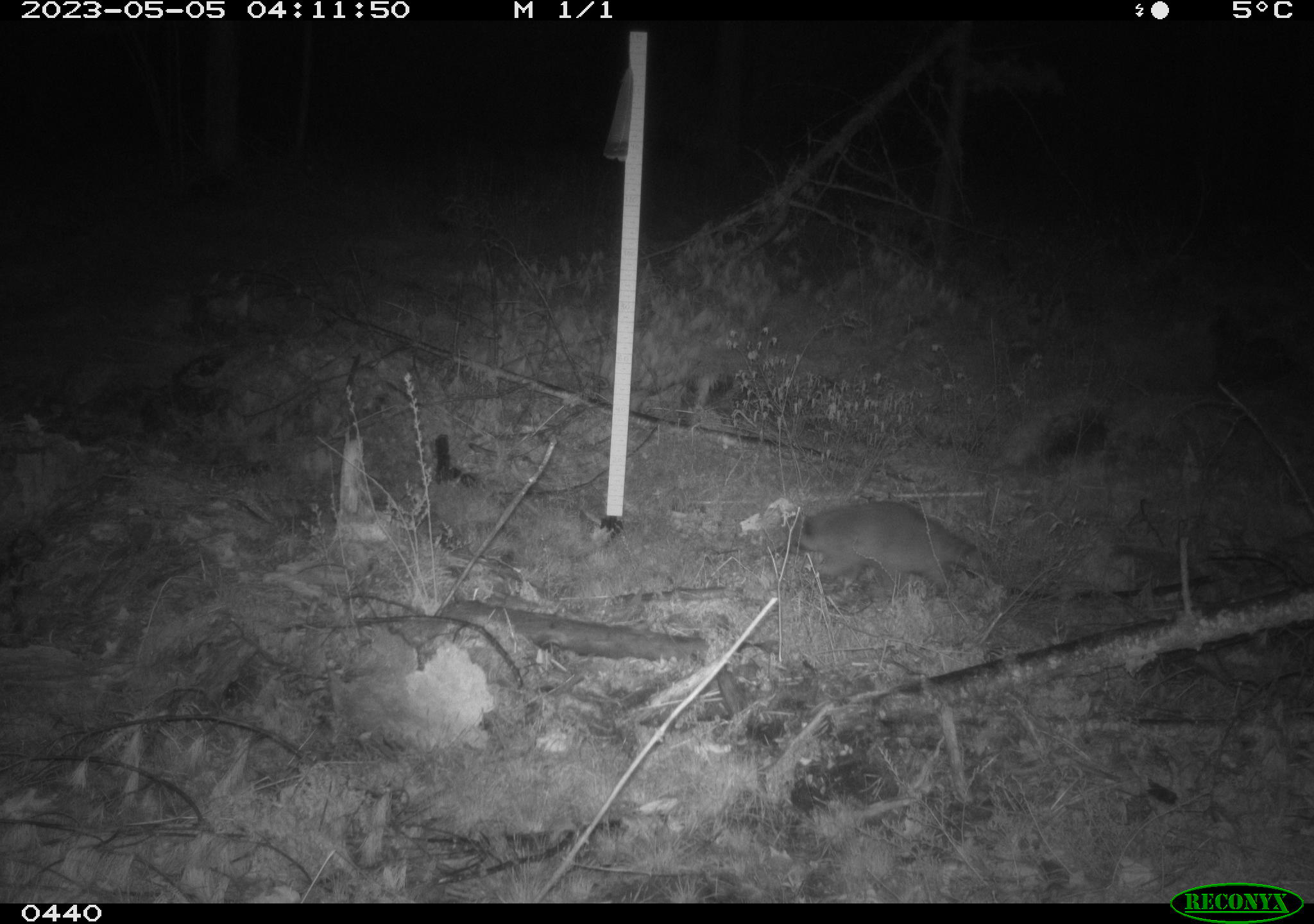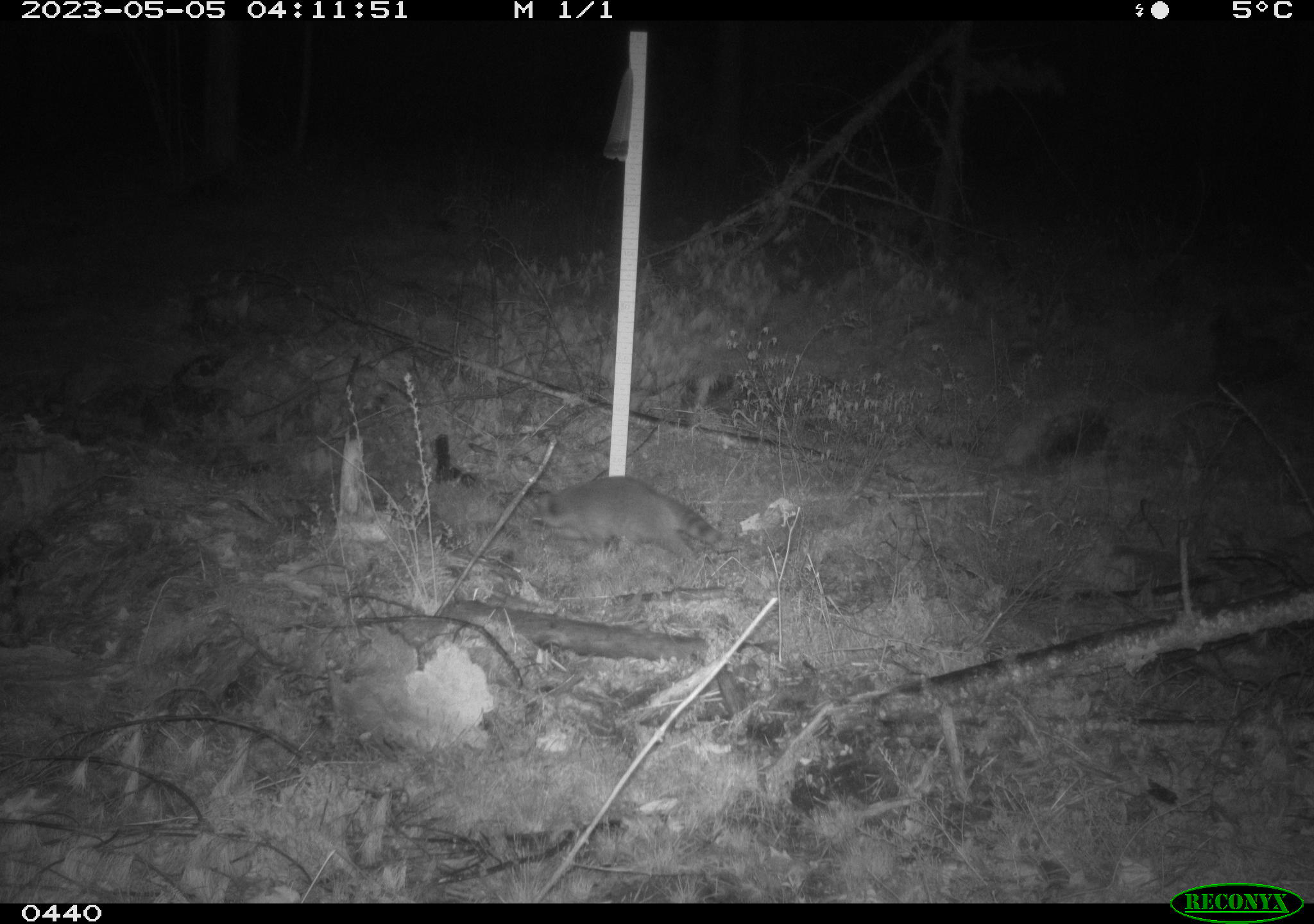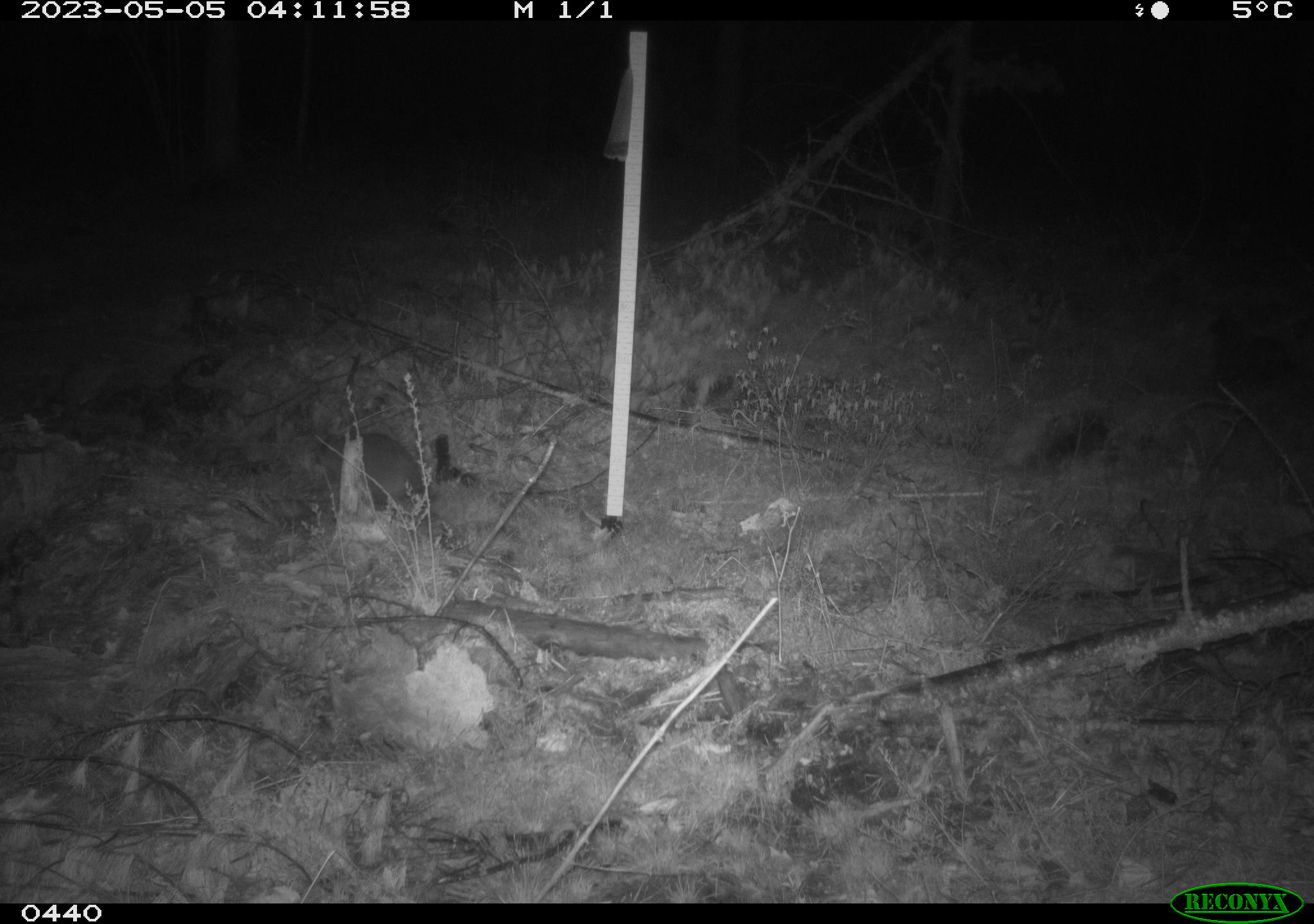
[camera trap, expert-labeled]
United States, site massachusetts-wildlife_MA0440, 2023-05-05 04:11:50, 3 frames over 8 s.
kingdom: Animalia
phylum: Chordata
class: Mammalia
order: Carnivora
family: Procyonidae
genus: Procyon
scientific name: Procyon lotor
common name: raccoon